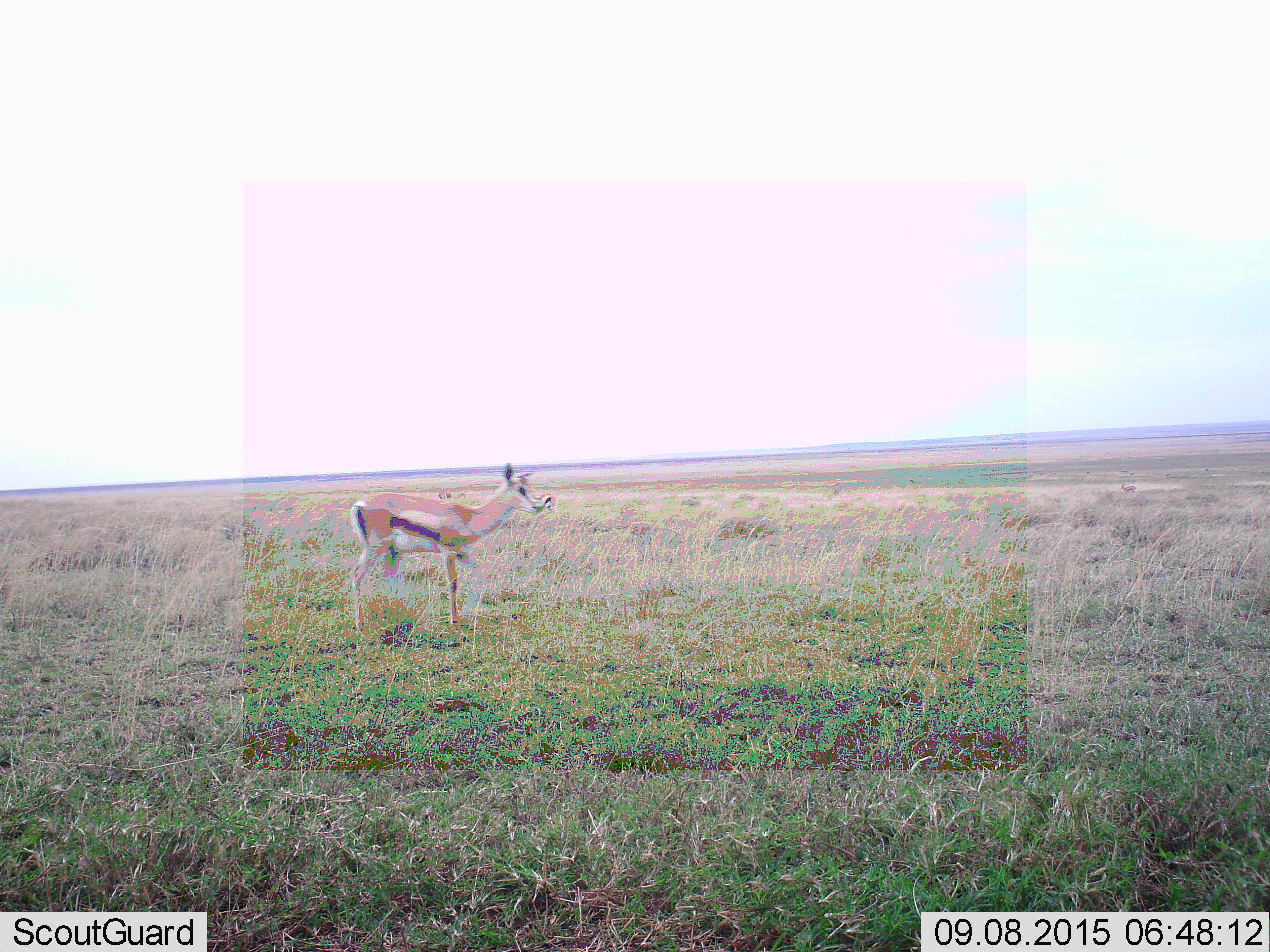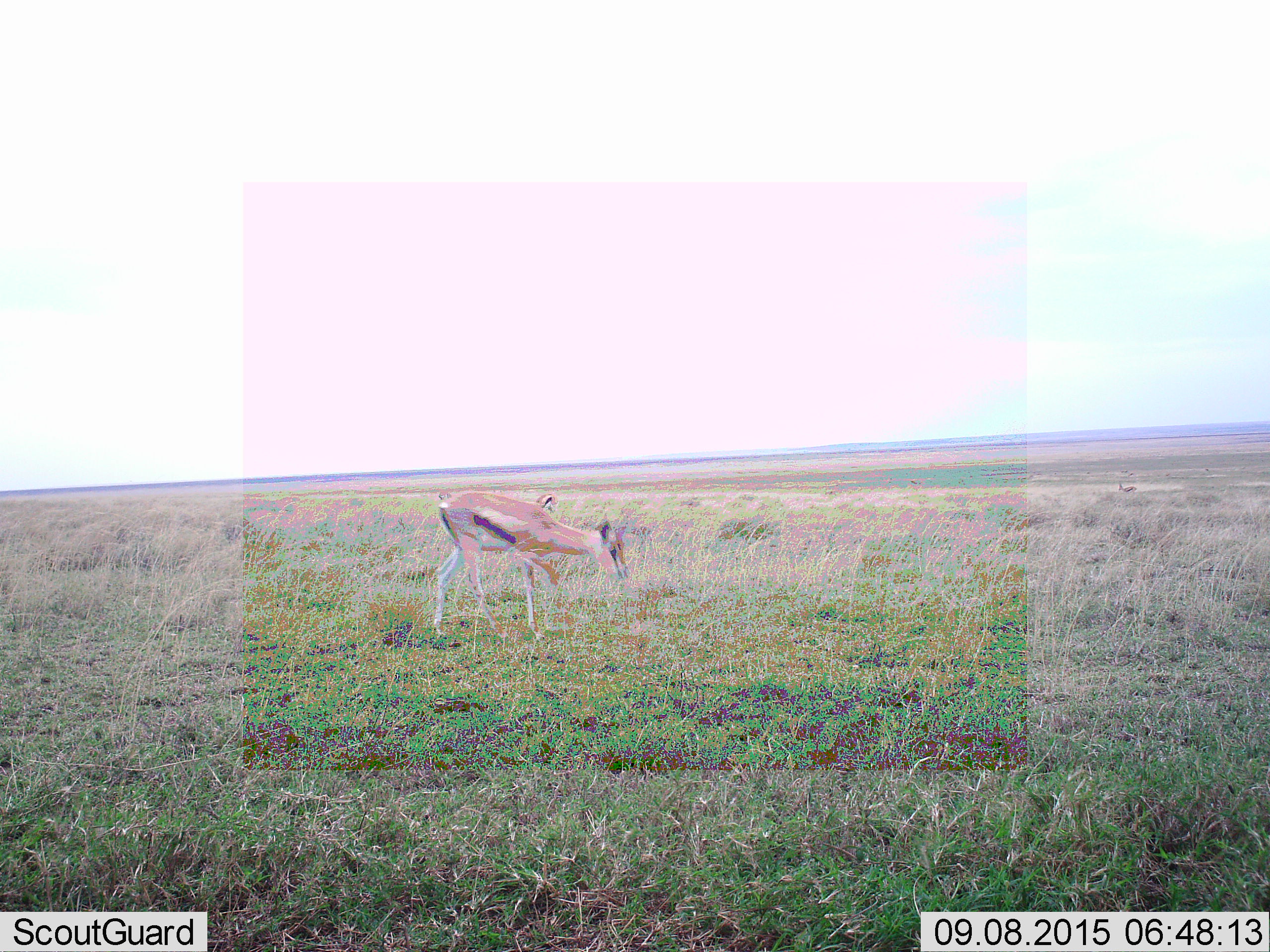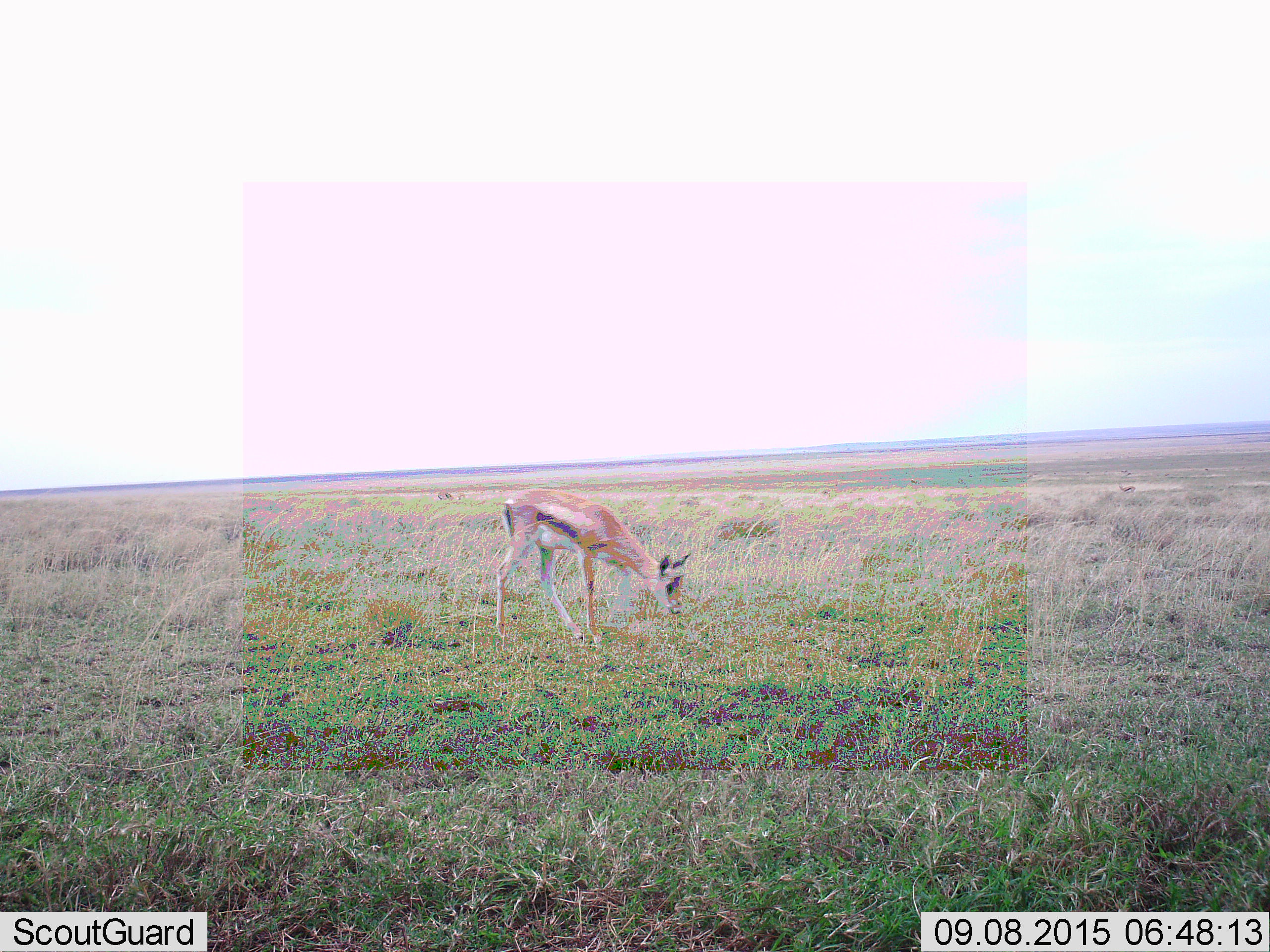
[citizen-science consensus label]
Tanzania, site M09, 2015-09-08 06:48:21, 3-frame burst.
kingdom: Animalia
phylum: Chordata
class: Mammalia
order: Artiodactyla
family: Bovidae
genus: Eudorcas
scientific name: Eudorcas thomsonii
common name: thomson's gazelle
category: gazellethomsons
Gazellethomsons (thomson's gazelle) (Eudorcas thomsonii), count 3. Behavior (volunteer vote fractions): standing 89%, resting 0%, moving 22%, interacting 0%. Young present (vote fraction): 0%. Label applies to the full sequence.